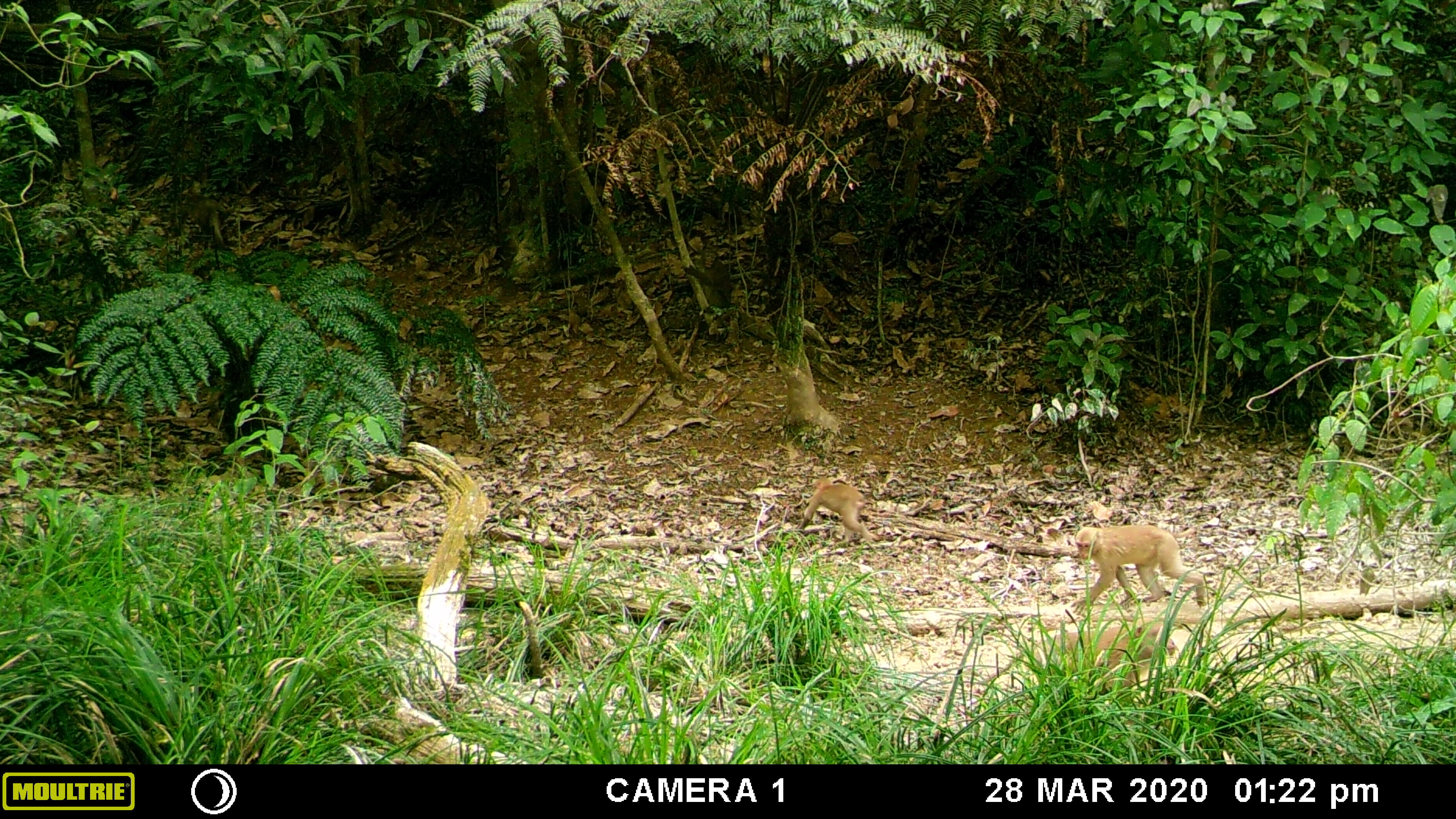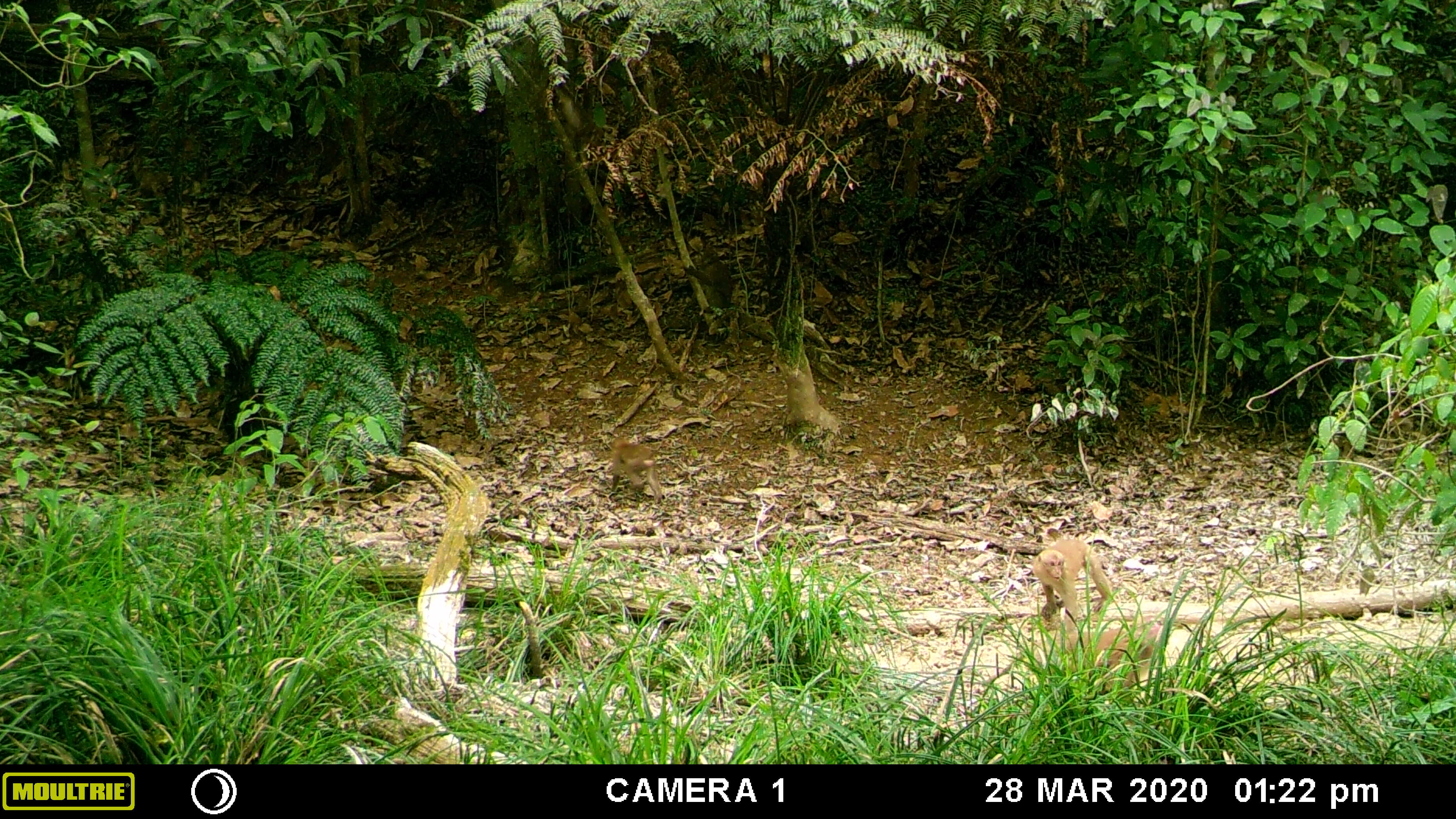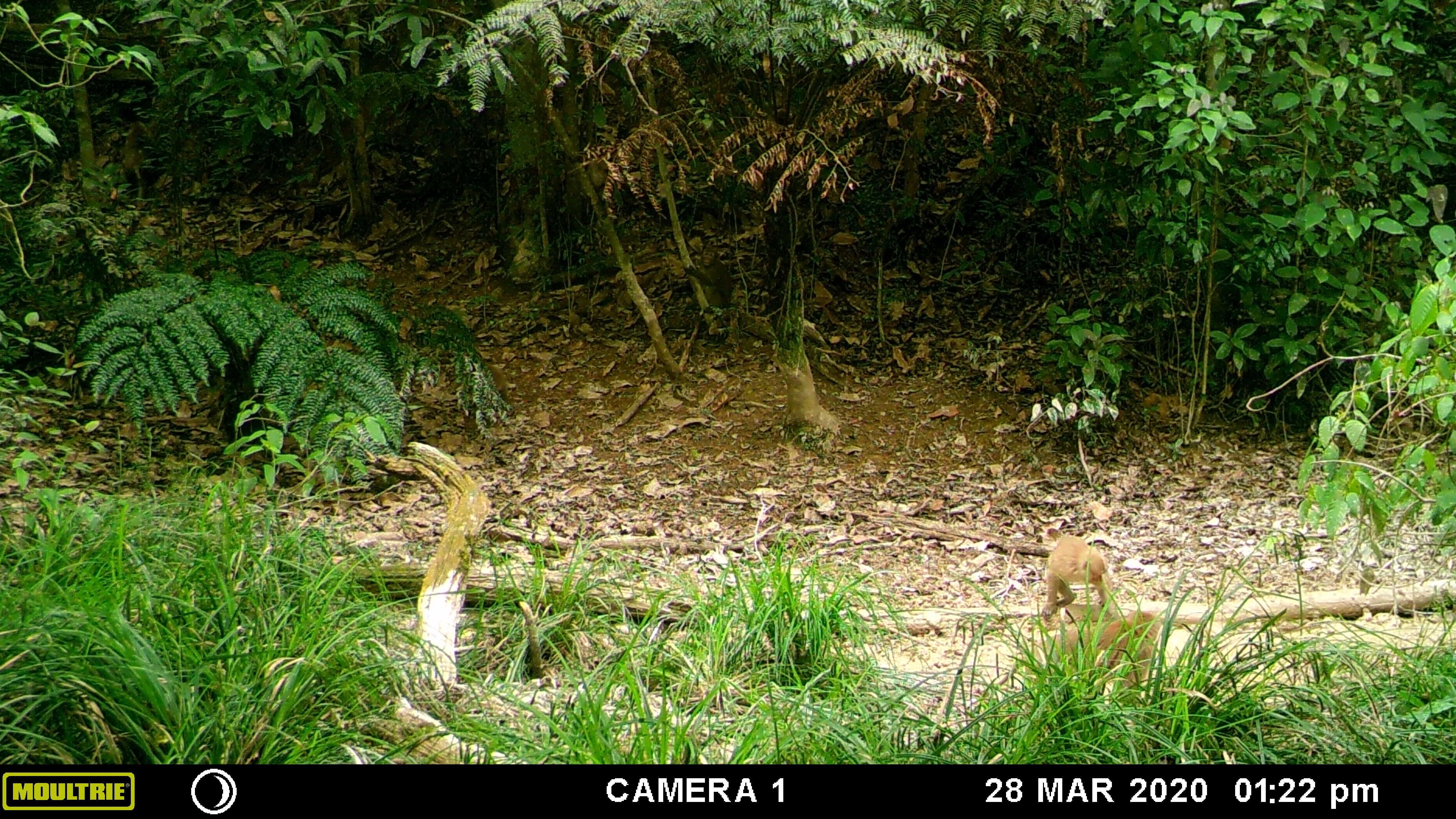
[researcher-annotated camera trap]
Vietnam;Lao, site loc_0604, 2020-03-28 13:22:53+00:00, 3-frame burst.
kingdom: Animalia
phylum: Chordata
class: Mammalia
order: Primates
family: Cercopithecidae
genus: Macaca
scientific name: Macaca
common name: macaques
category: assam or rhesus macaque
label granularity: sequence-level